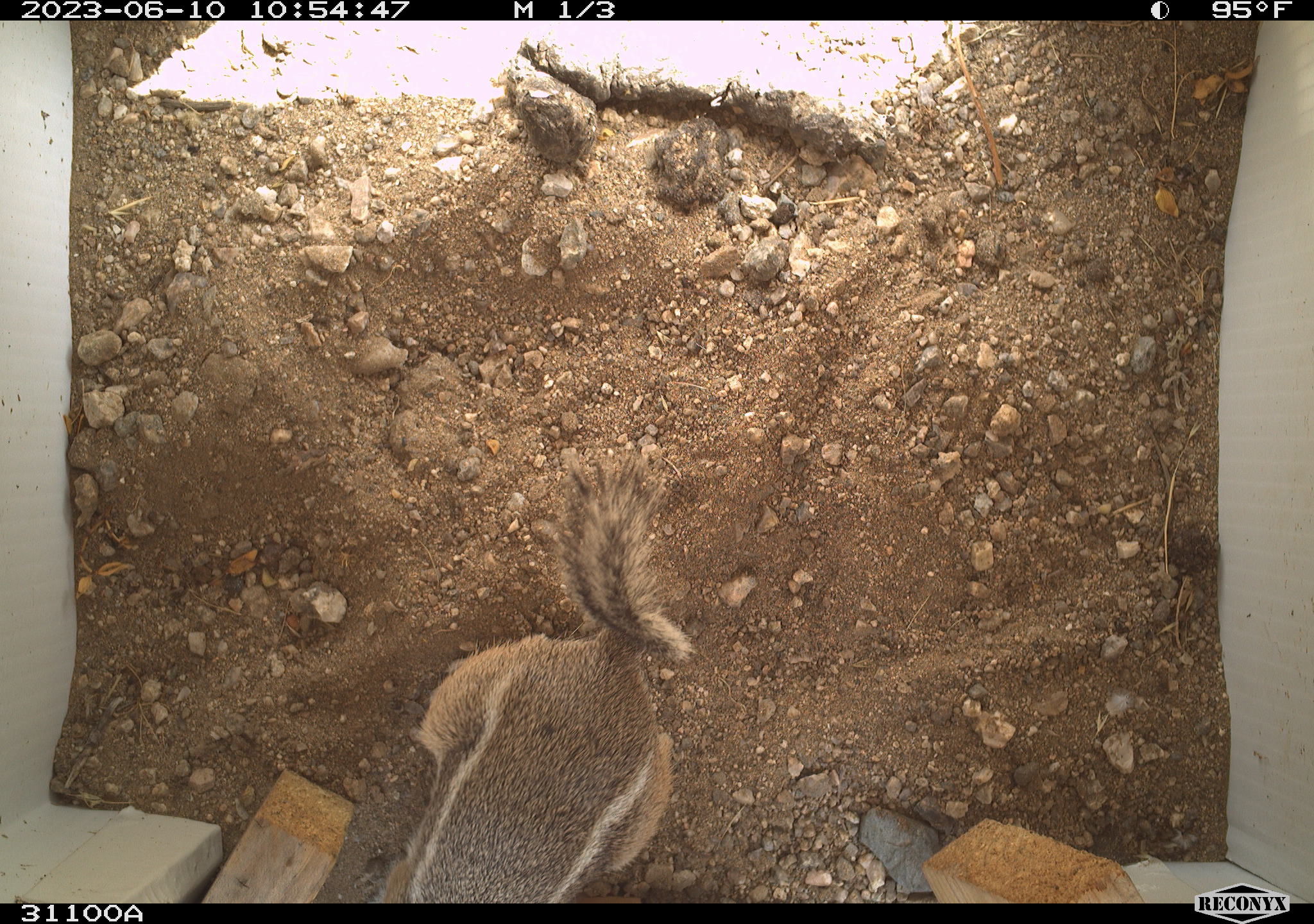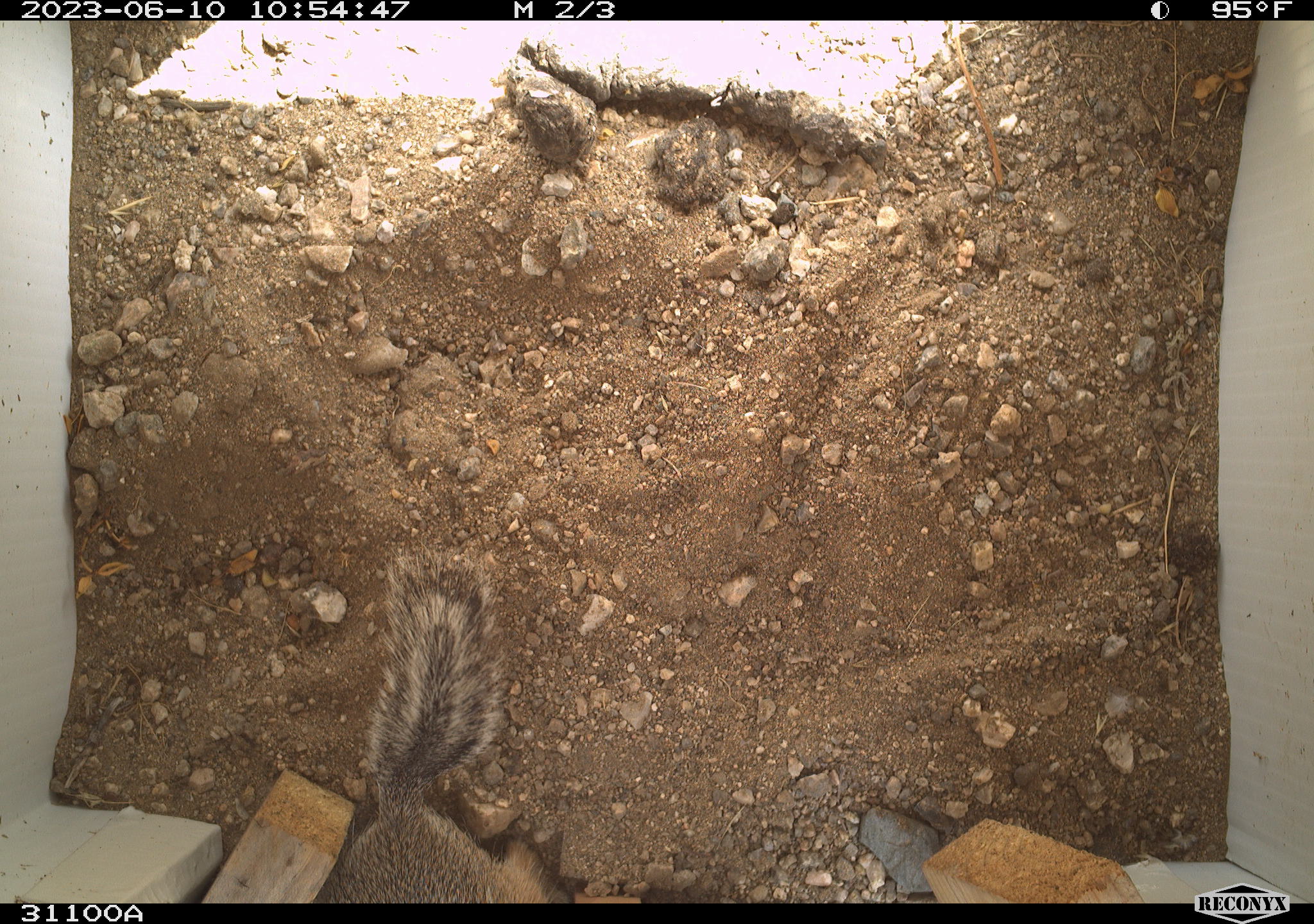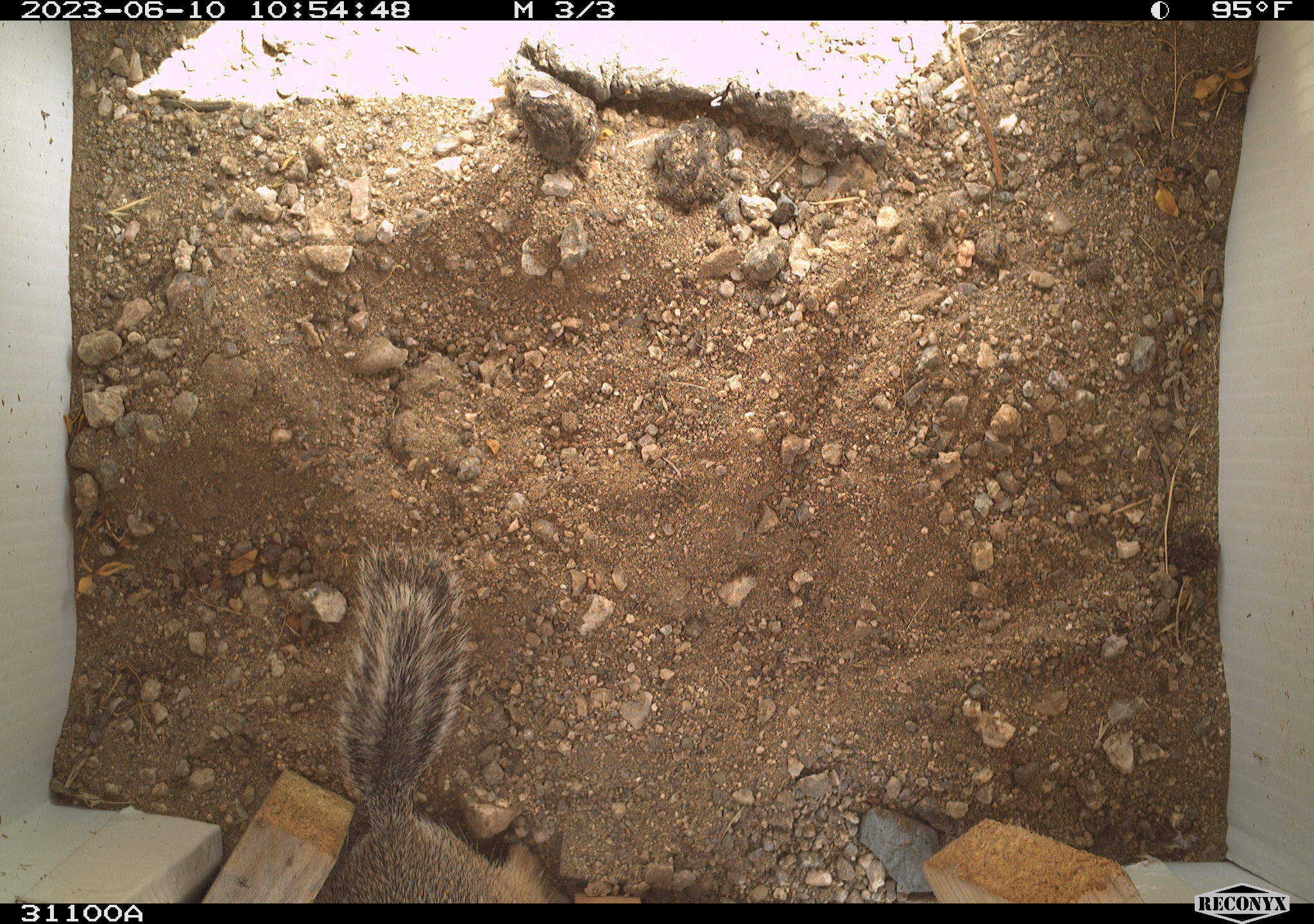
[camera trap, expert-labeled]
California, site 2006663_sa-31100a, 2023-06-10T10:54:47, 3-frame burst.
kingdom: Animalia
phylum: Chordata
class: Mammalia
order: Rodentia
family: Sciuridae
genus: Ammospermophilus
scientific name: Ammospermophilus leucurus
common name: white-tailed antelope squirrel